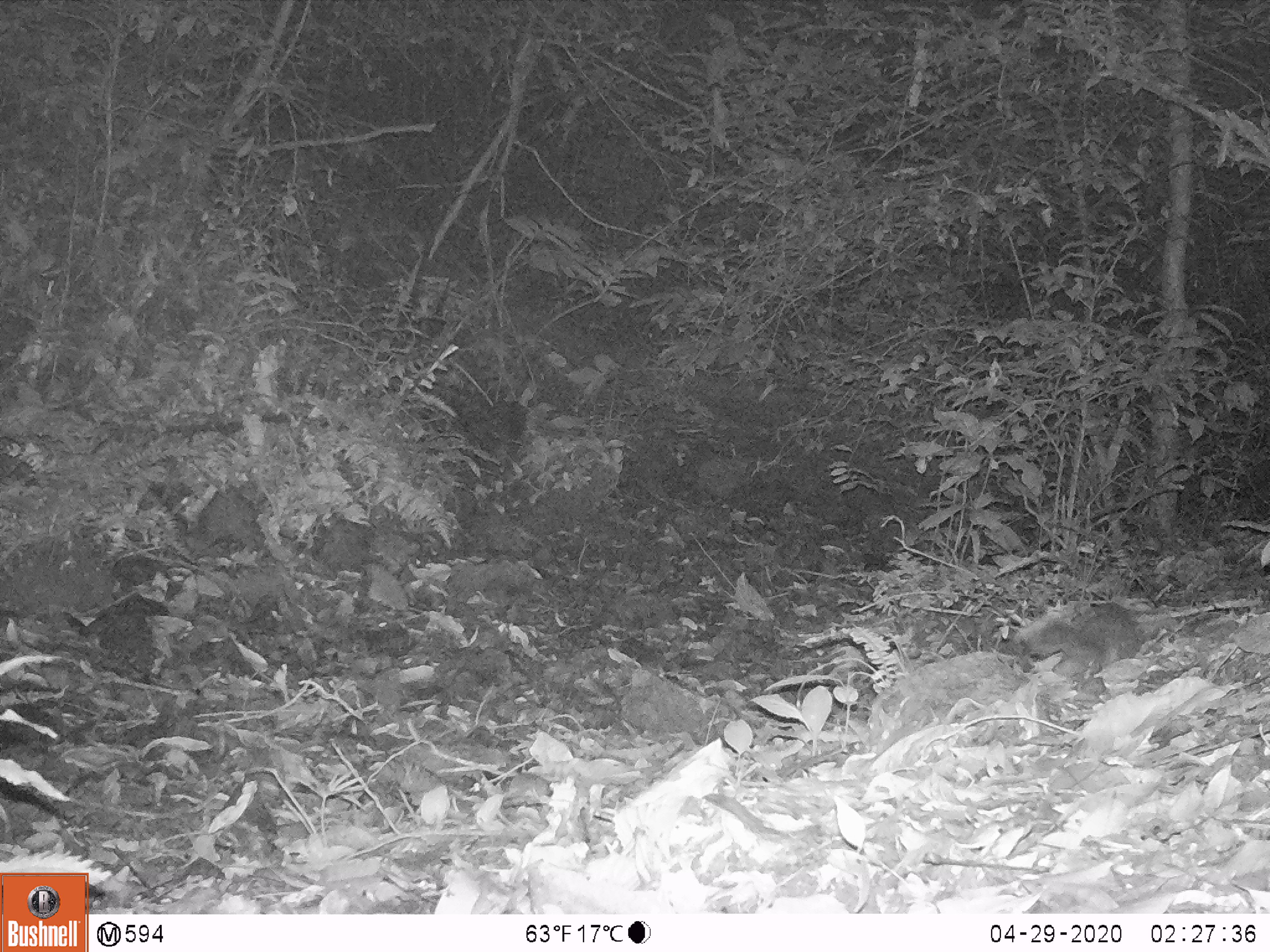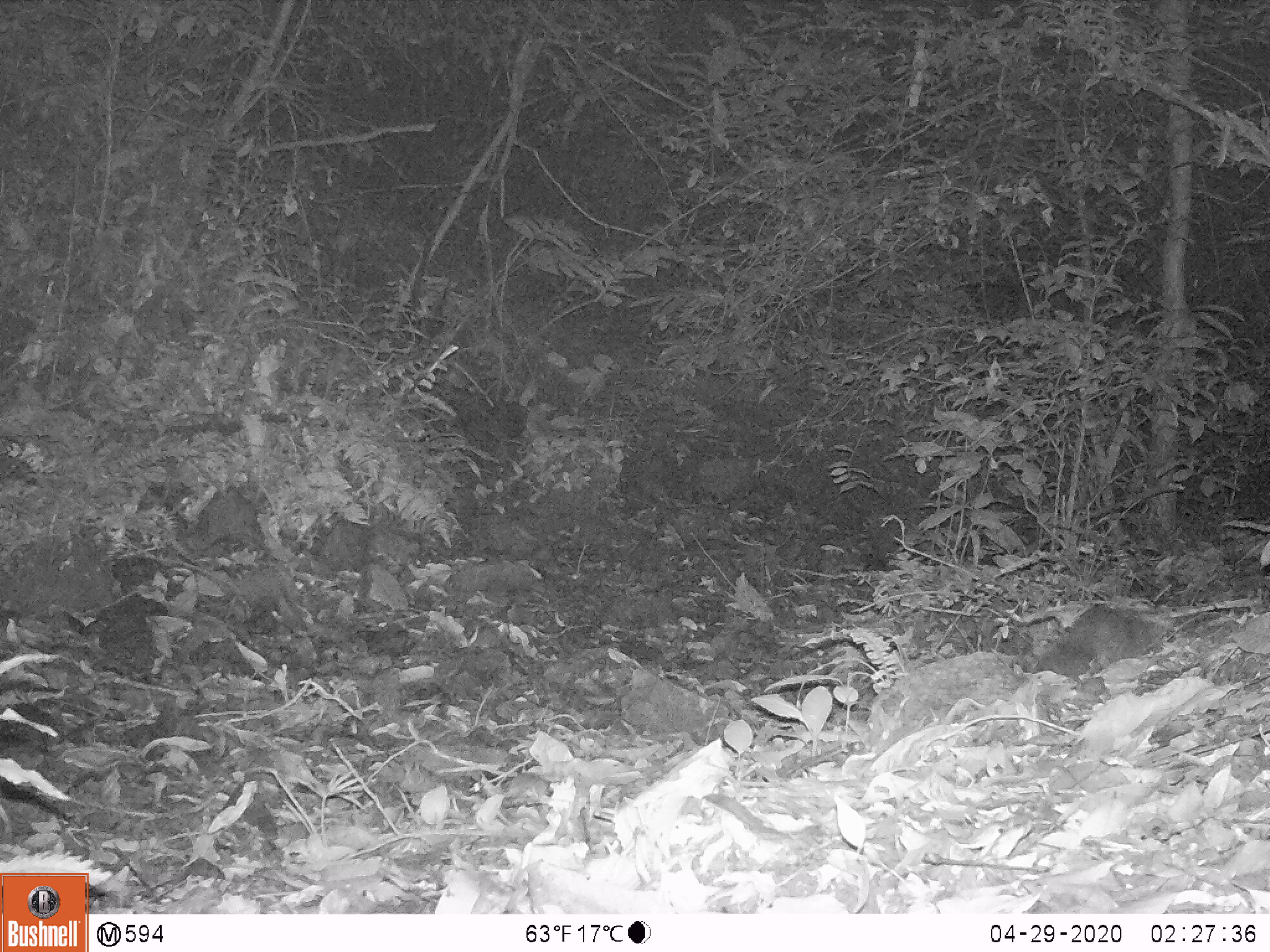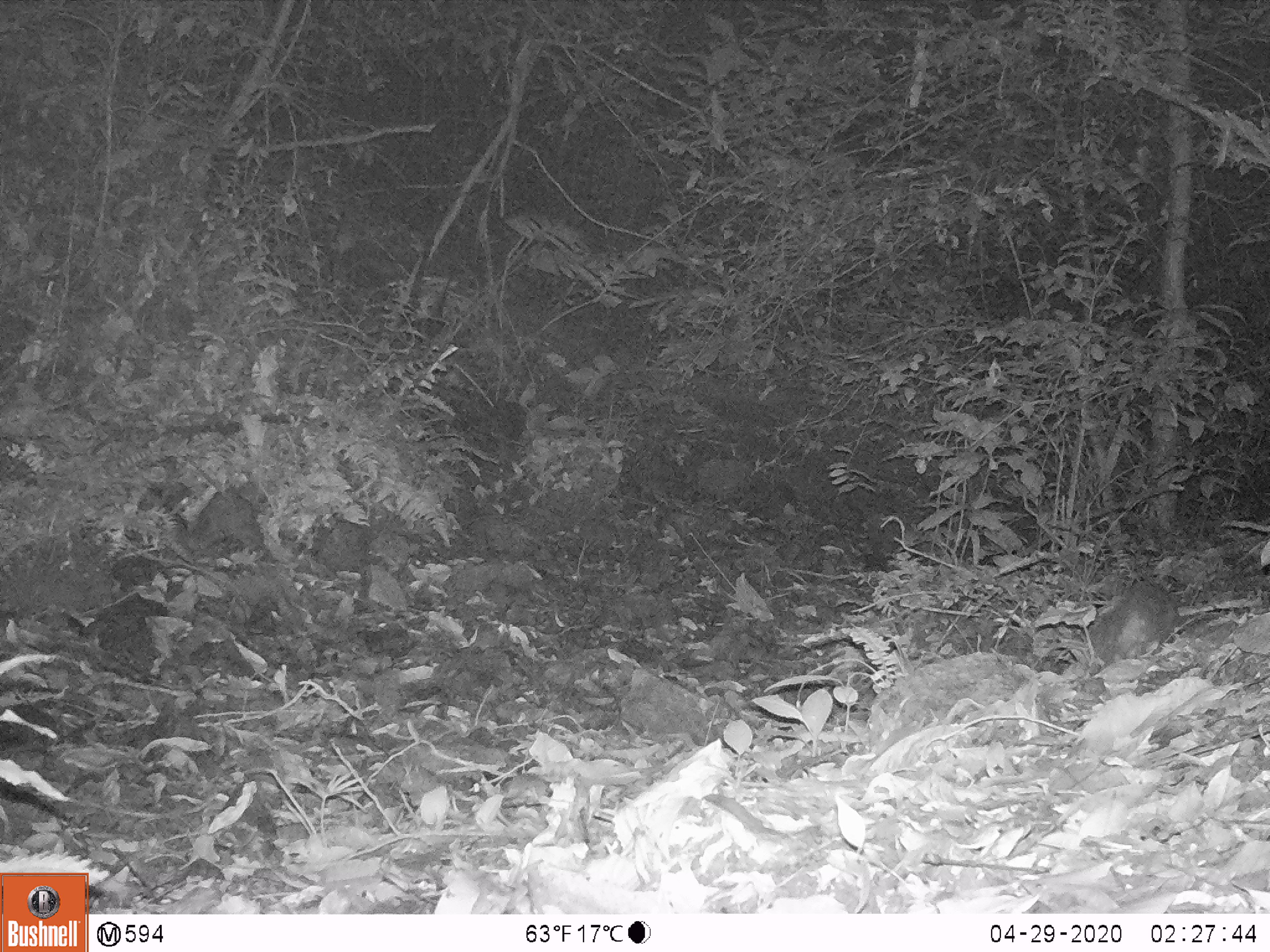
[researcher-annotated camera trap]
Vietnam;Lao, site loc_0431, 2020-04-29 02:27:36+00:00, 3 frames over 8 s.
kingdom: Animalia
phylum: Chordata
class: Mammalia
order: Carnivora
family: Mustelidae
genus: Melogale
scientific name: Melogale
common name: ferret badger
Ferret badger (Melogale). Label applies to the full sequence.